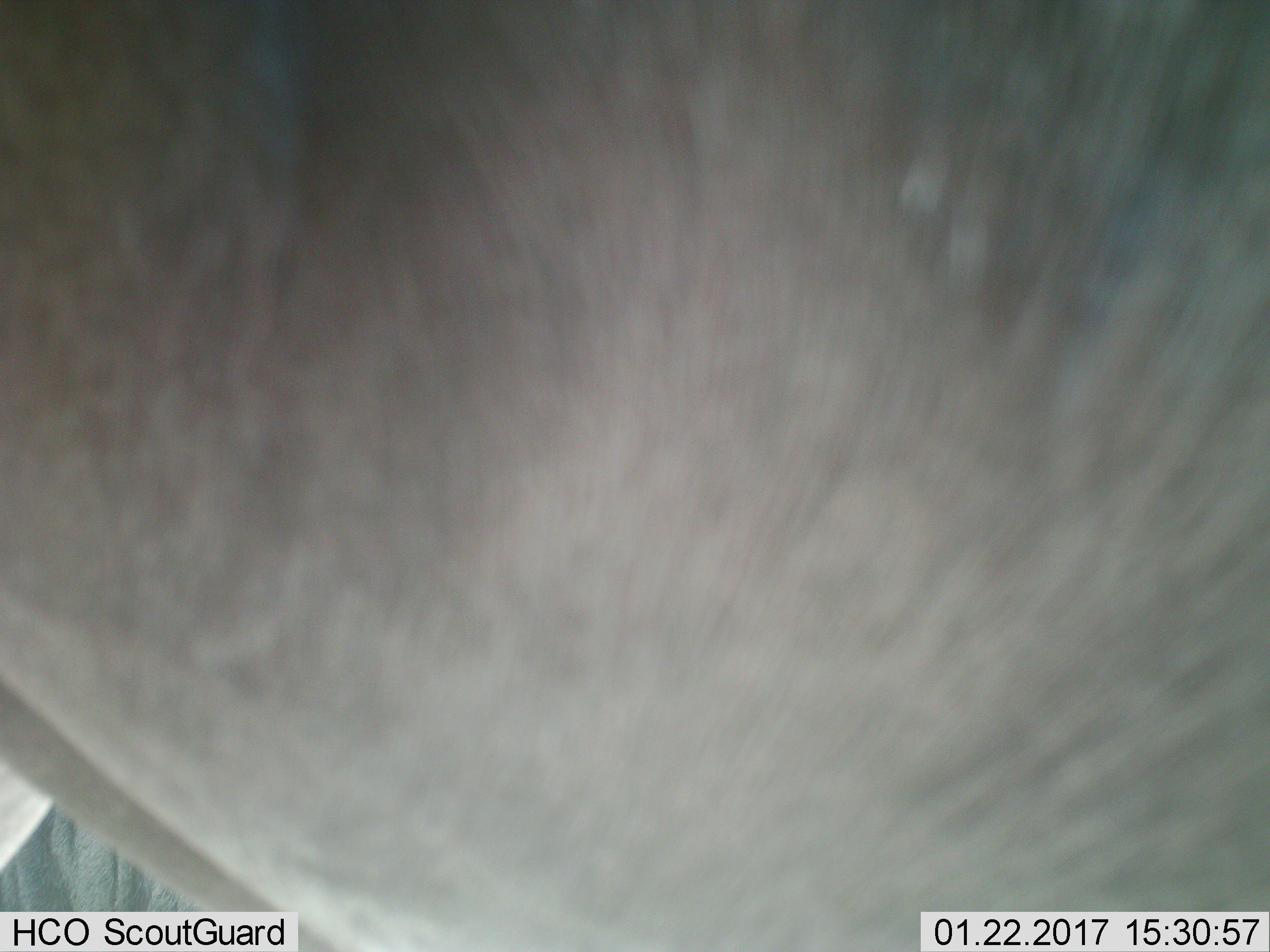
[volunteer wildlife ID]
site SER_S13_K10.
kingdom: Animalia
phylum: Chordata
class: Mammalia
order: Artiodactyla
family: Bovidae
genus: Connochaetes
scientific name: Connochaetes taurinus taurinus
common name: blue wildebeest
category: wildebeestblue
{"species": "wildebeestblue (blue wildebeest) (Connochaetes taurinus taurinus)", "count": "2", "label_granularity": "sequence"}